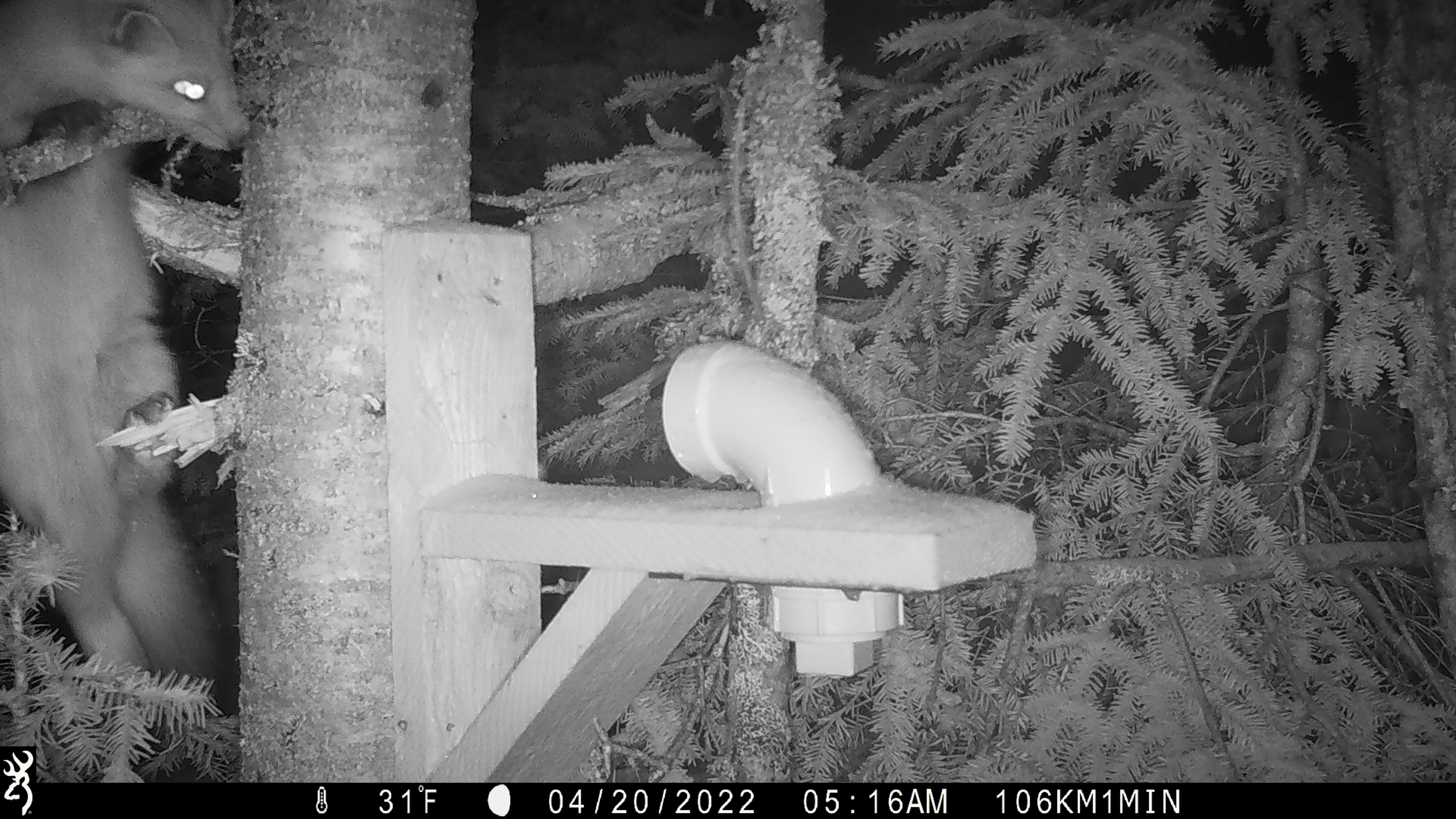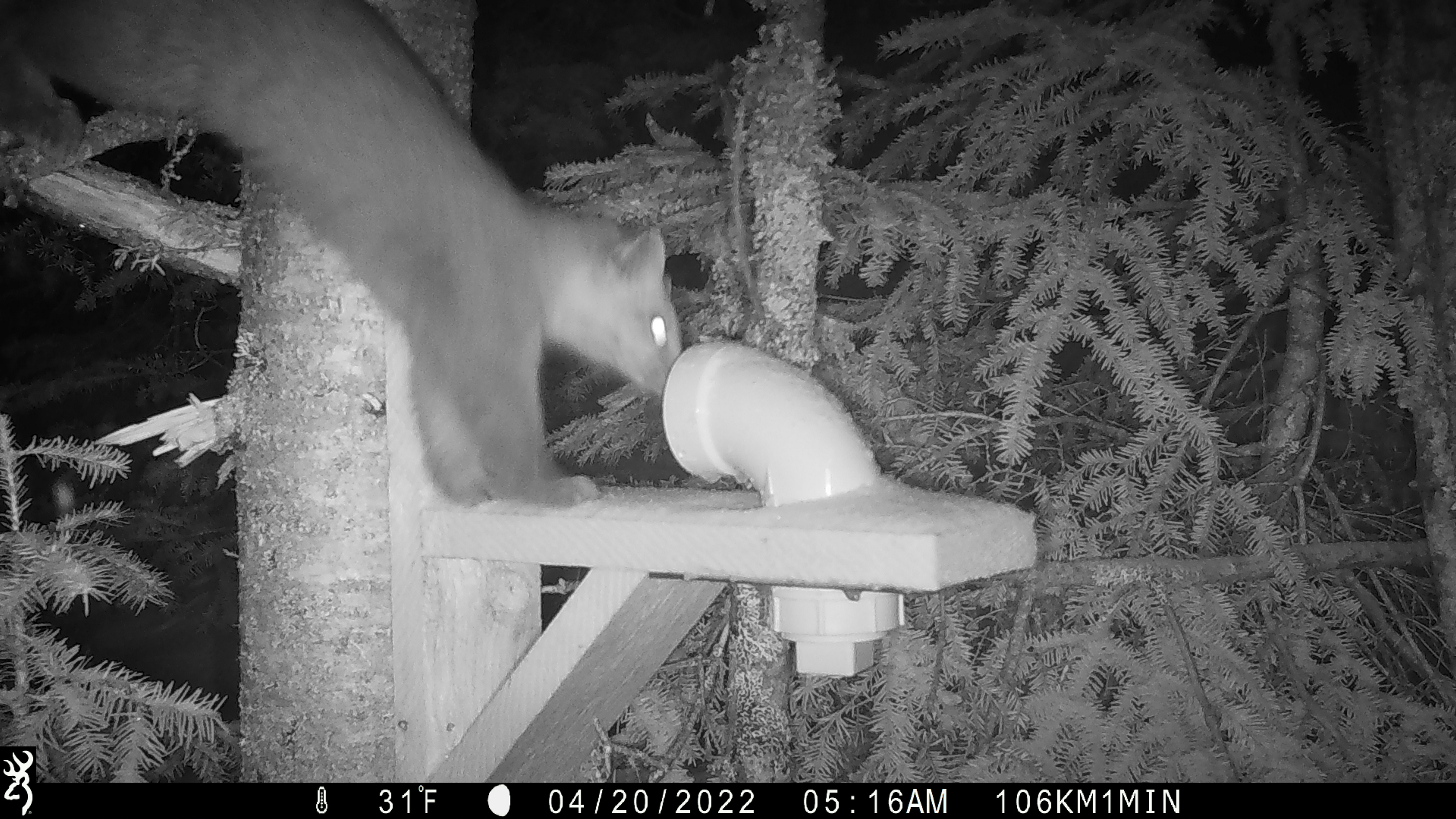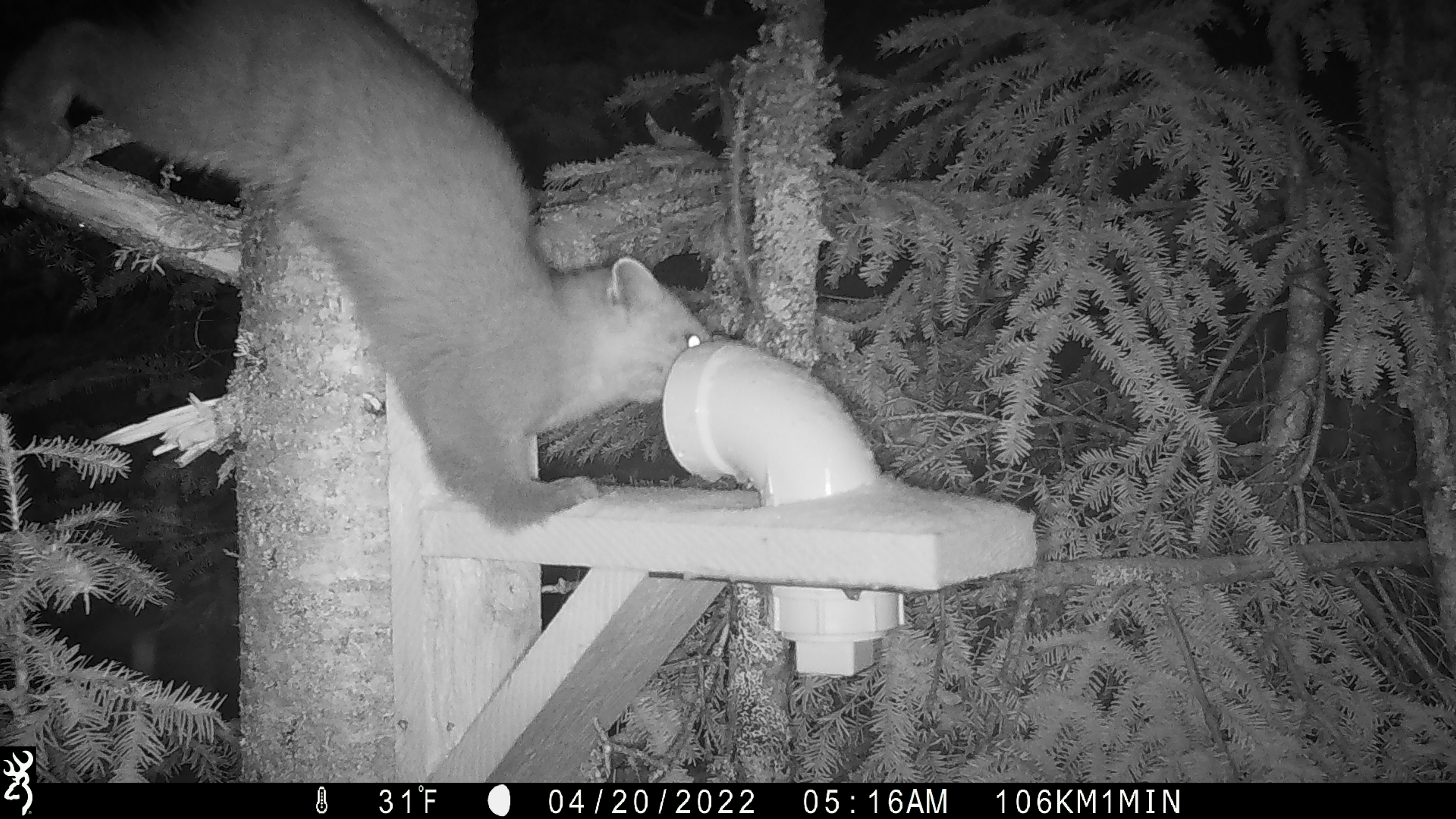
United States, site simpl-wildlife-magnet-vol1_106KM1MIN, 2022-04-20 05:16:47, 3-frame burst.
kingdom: Animalia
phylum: Chordata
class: Mammalia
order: Carnivora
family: Mustelidae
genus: Martes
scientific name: Martes americana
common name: american marten